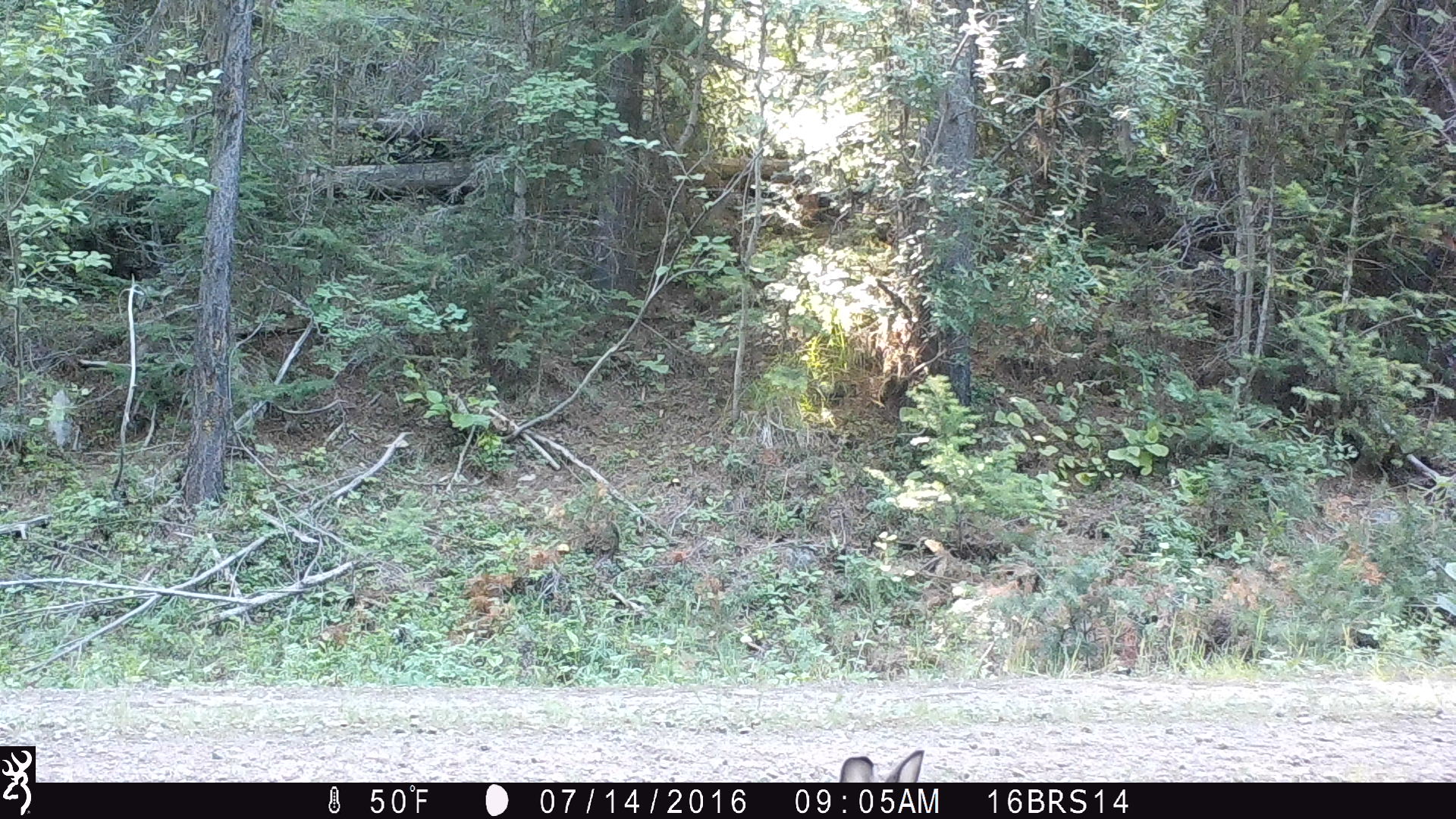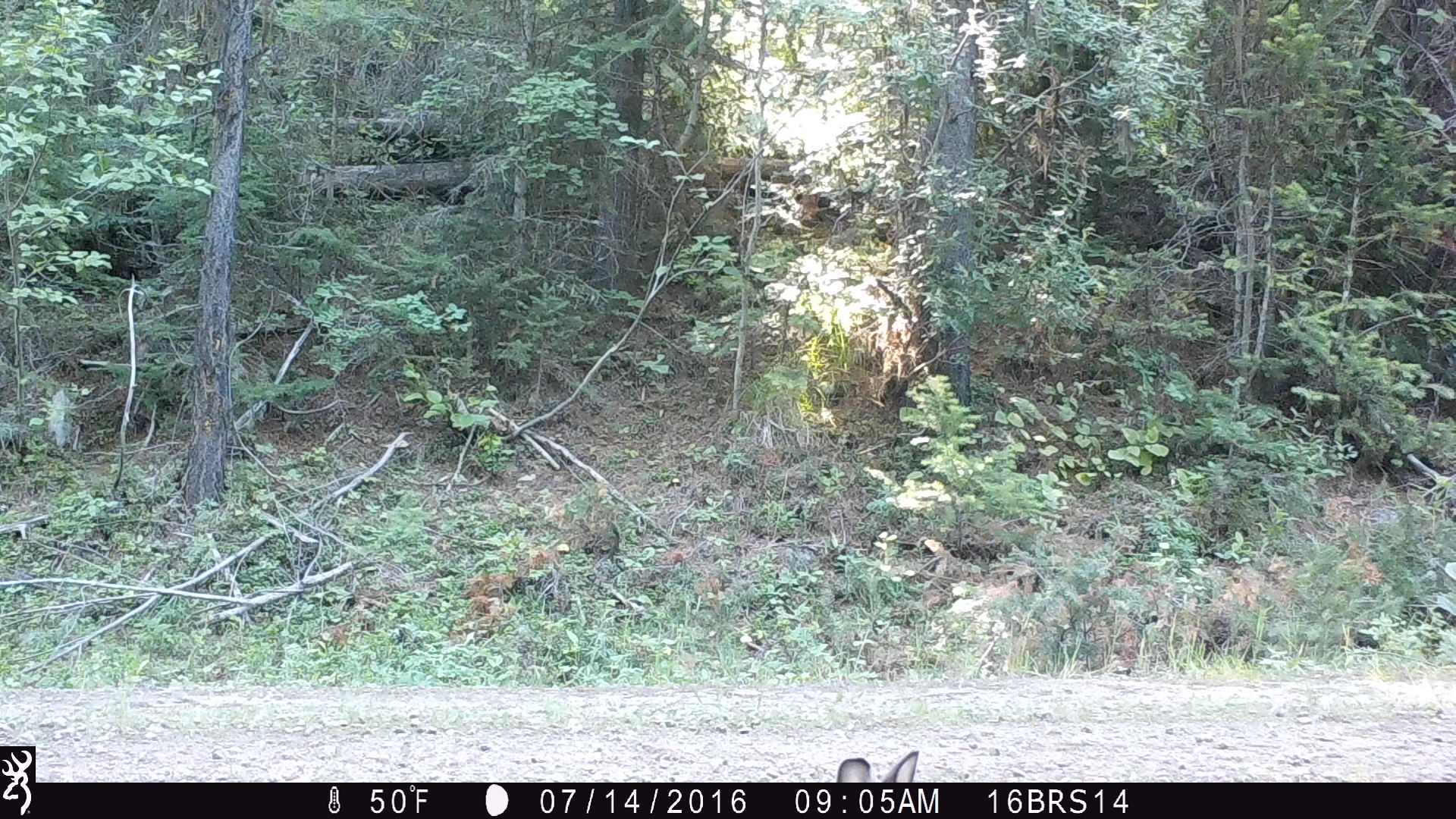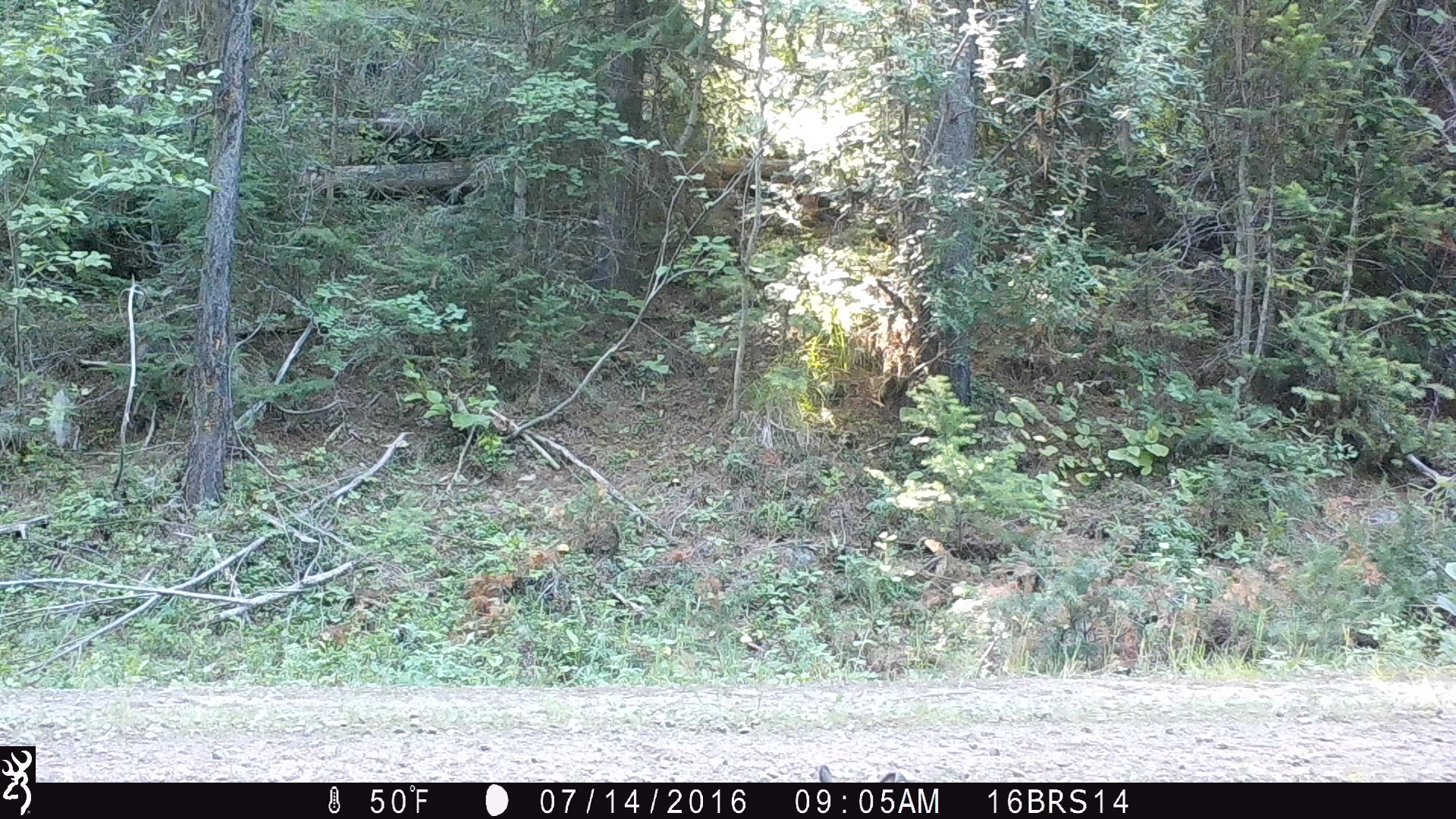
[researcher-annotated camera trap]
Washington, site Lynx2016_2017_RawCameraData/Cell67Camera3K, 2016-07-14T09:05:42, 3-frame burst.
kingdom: Animalia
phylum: Chordata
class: Mammalia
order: Lagomorpha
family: Leporidae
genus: Lepus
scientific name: Lepus americanus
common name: snowshoe hare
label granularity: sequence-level